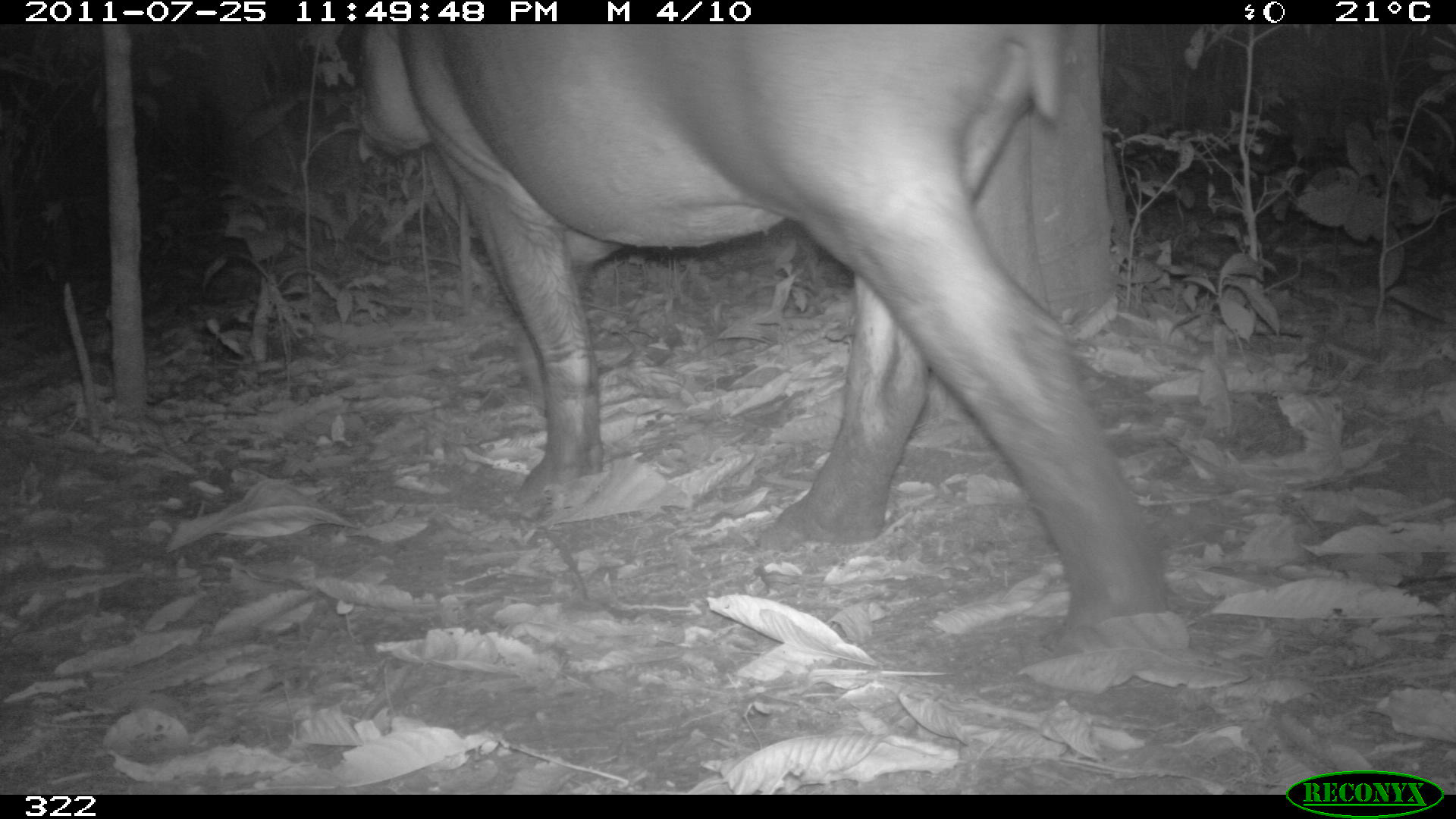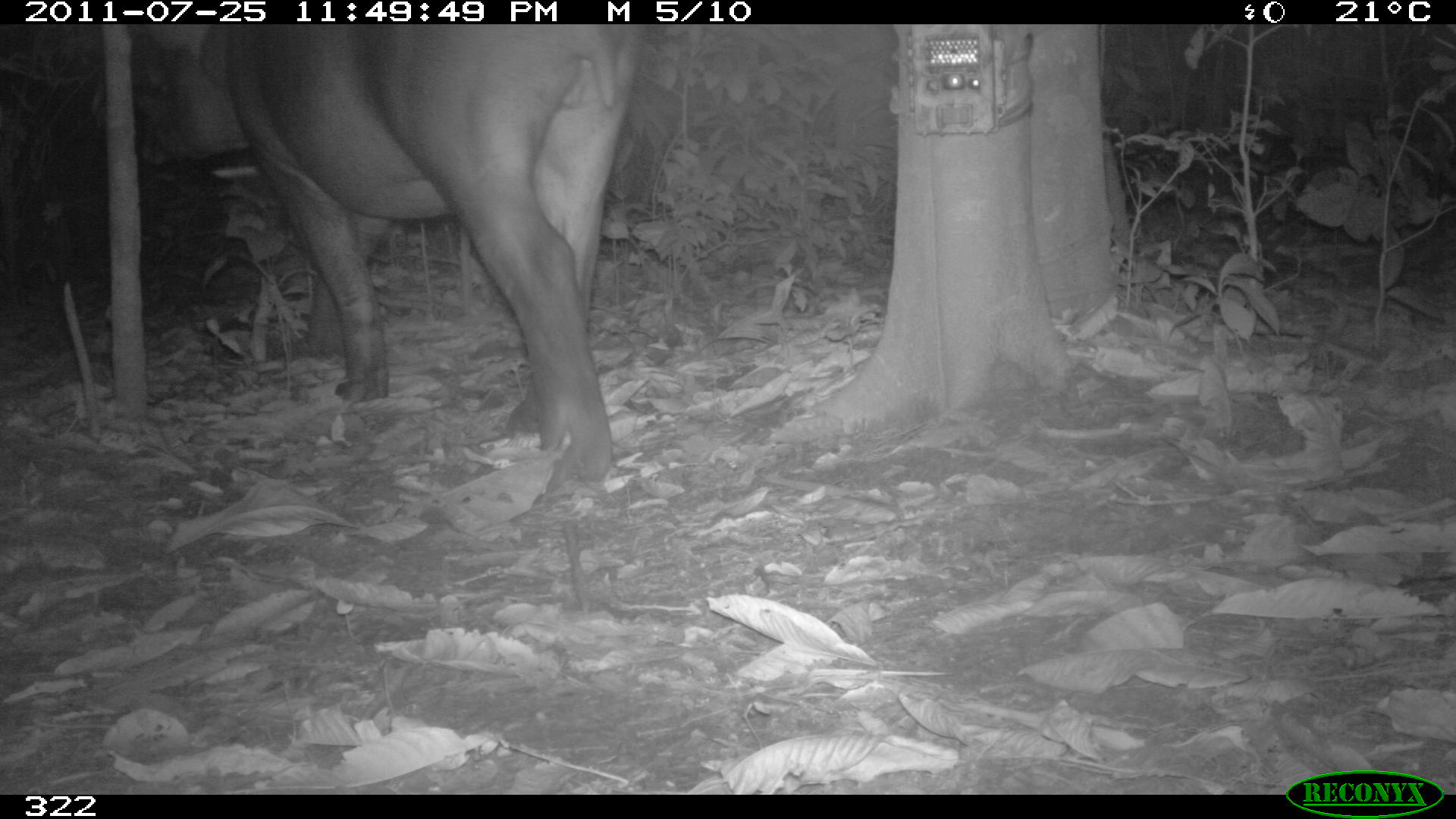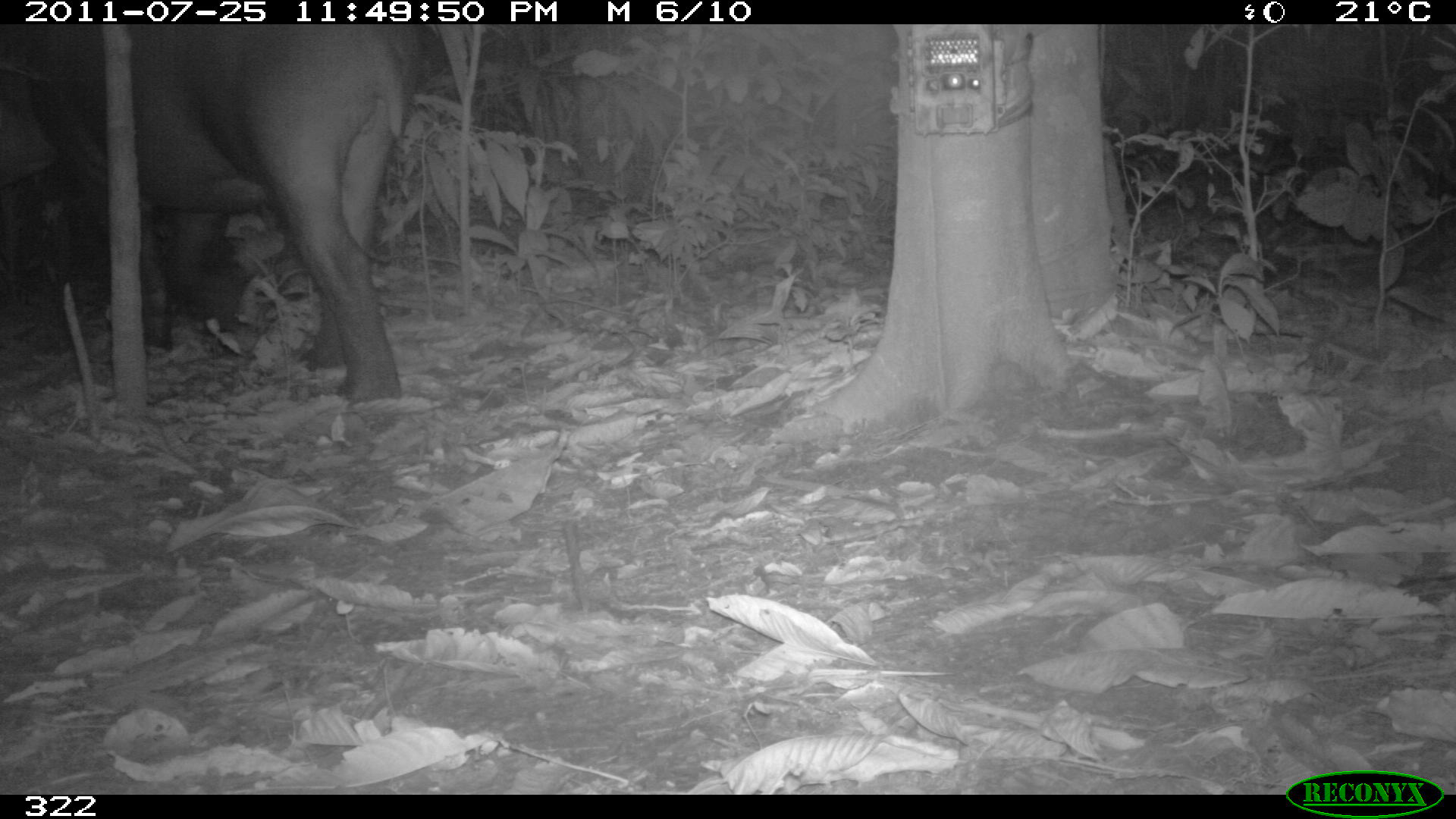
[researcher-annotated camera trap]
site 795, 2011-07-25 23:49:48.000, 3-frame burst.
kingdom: Animalia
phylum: Chordata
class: Mammalia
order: Perissodactyla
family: Tapiridae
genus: Tapirus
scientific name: Tapirus terrestris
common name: south american tapir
Tapirus terrestris (south american tapir).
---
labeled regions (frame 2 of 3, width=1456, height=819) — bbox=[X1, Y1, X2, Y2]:
tapirus terrestris: bbox=[140, 25, 643, 494]